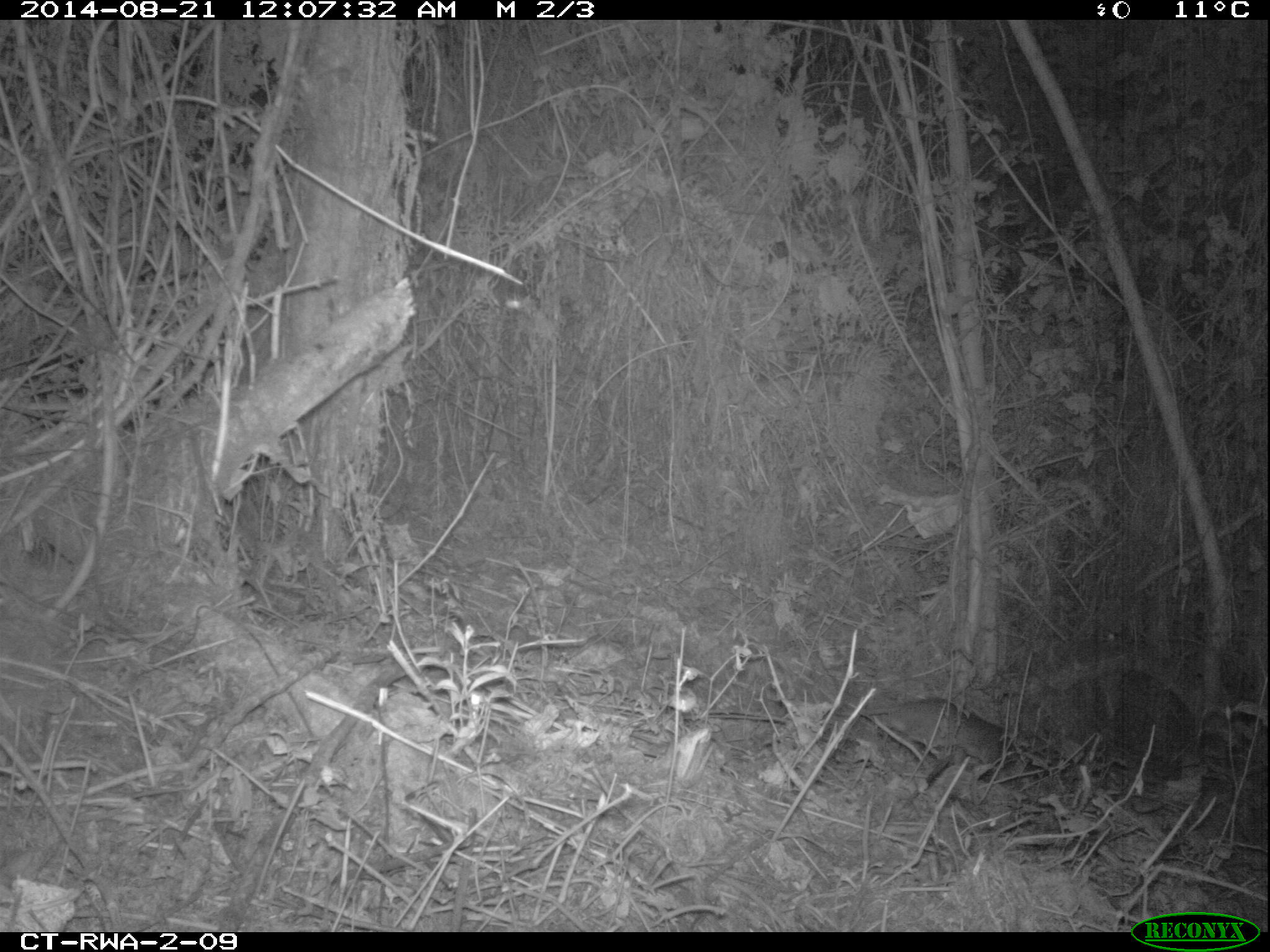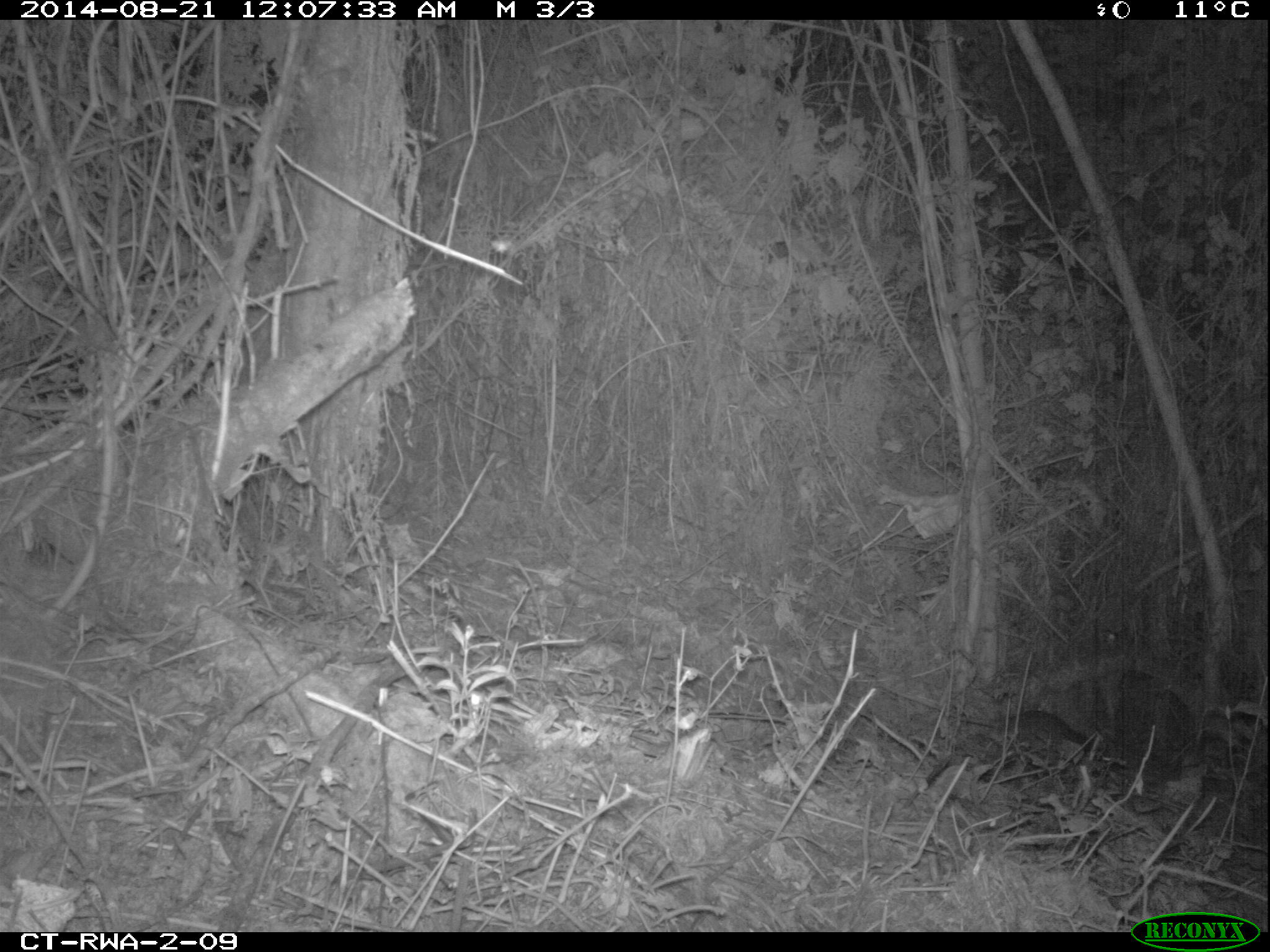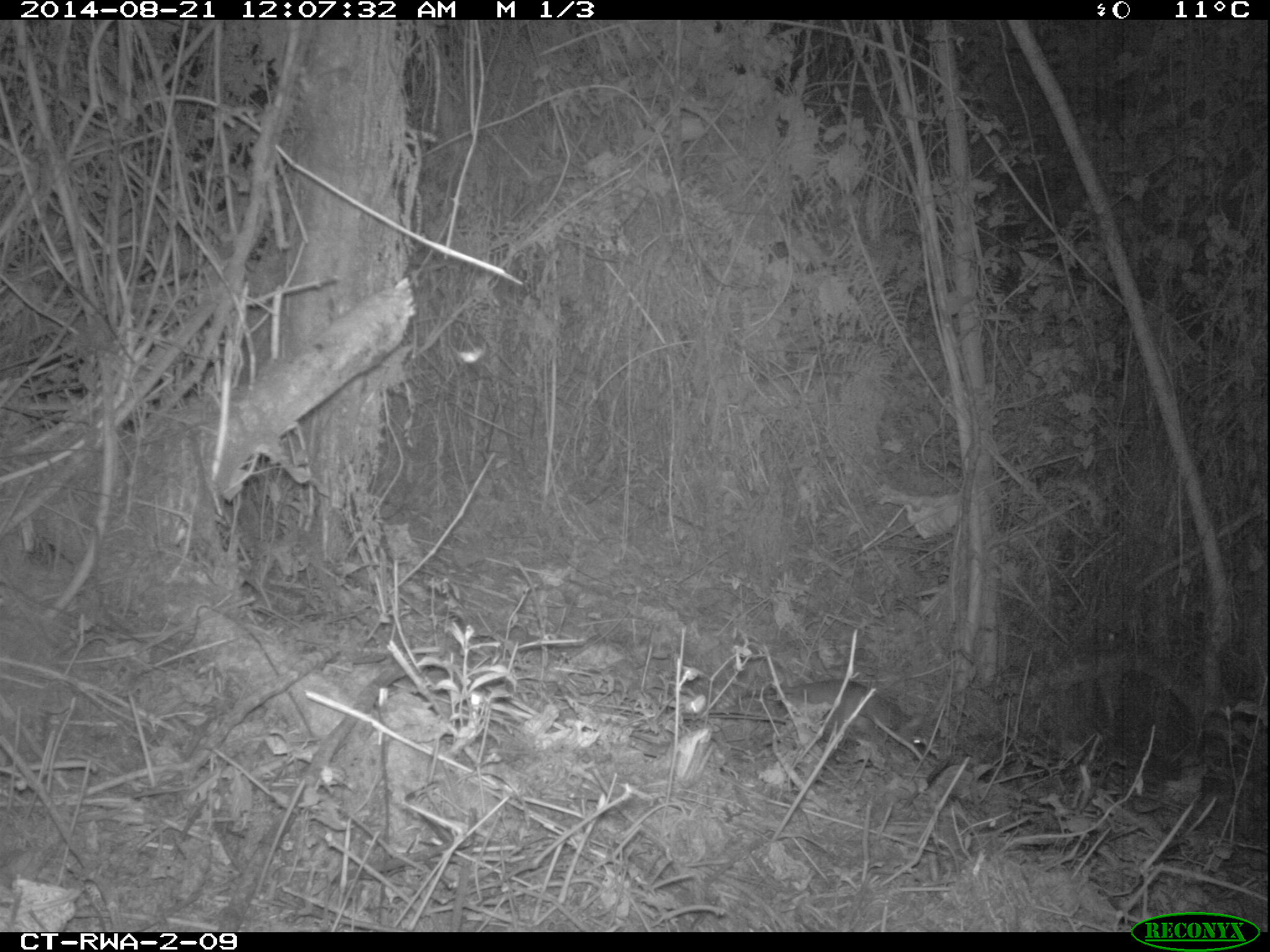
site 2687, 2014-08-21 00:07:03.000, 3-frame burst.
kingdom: Animalia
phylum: Chordata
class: Mammalia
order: Rodentia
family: Nesomyidae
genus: Cricetomys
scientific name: Cricetomys gambianus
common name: african giant pouched rat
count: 1